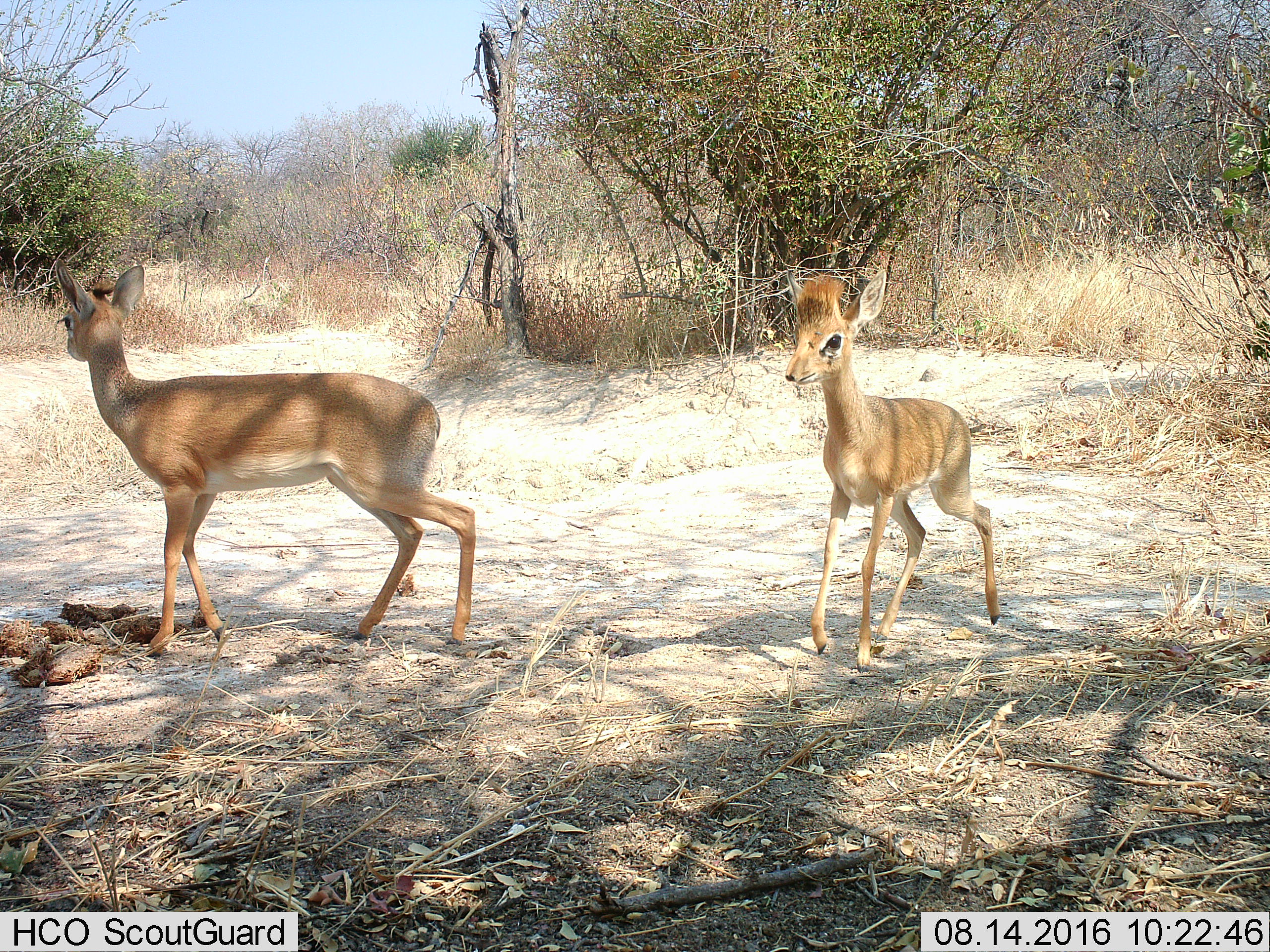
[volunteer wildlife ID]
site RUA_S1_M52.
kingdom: Animalia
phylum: Chordata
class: Mammalia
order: Artiodactyla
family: Bovidae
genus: Madoqua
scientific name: Madoqua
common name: dik-dik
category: dikdik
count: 2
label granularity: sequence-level